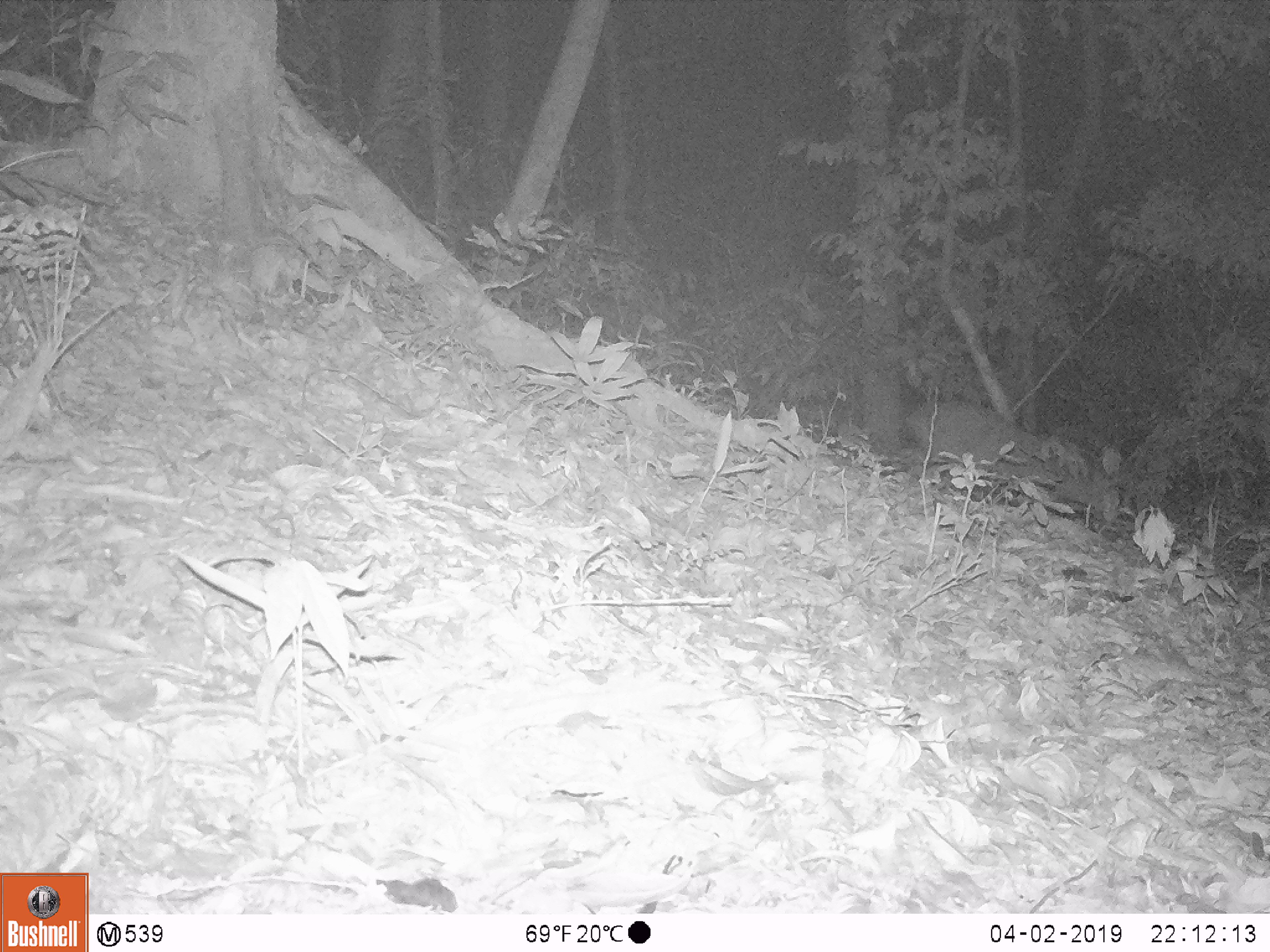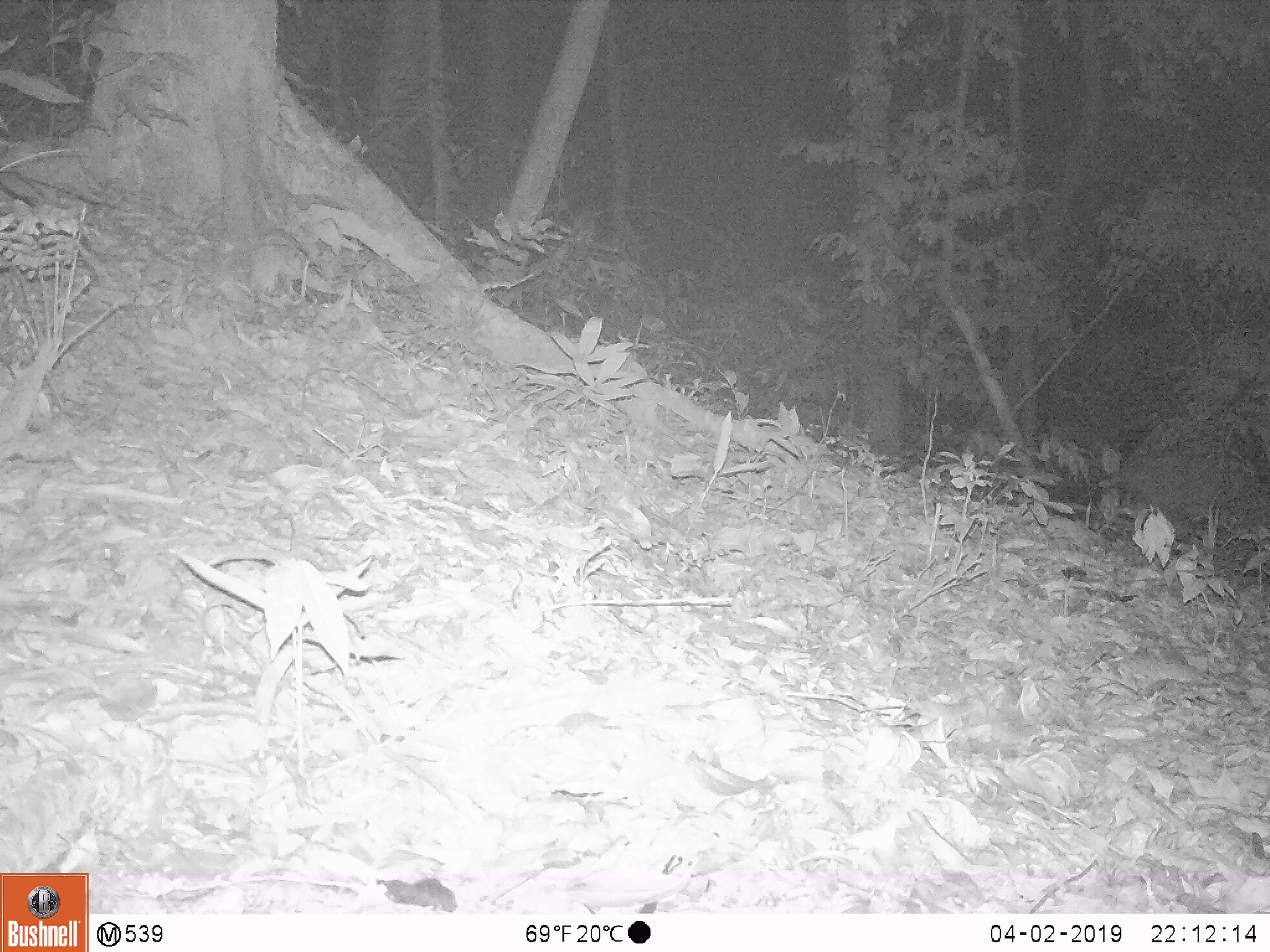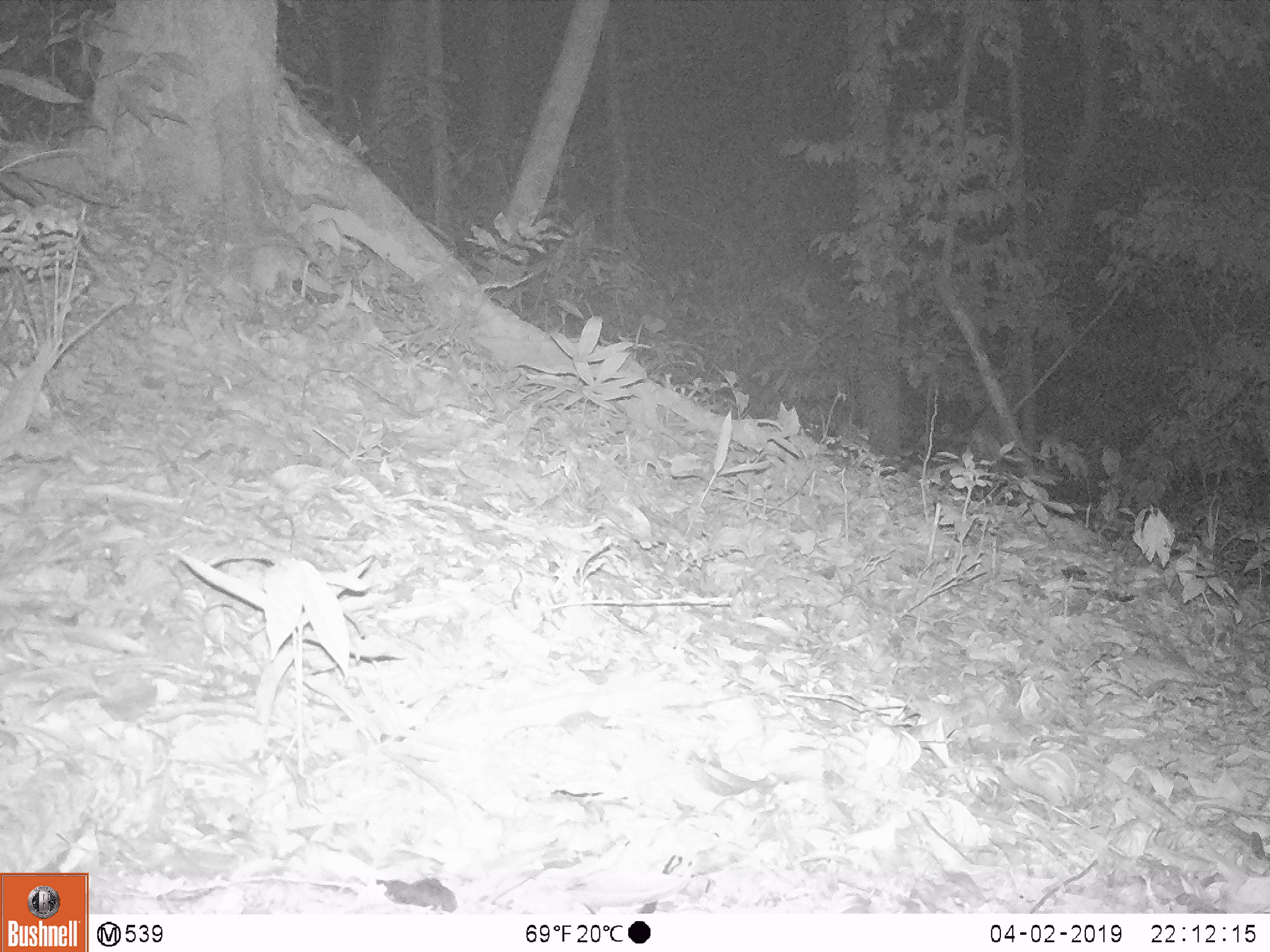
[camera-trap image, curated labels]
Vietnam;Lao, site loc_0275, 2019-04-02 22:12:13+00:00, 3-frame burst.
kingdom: Animalia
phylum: Chordata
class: Mammalia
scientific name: Laurasiatheria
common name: ungulate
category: unidentified ungulates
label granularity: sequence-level